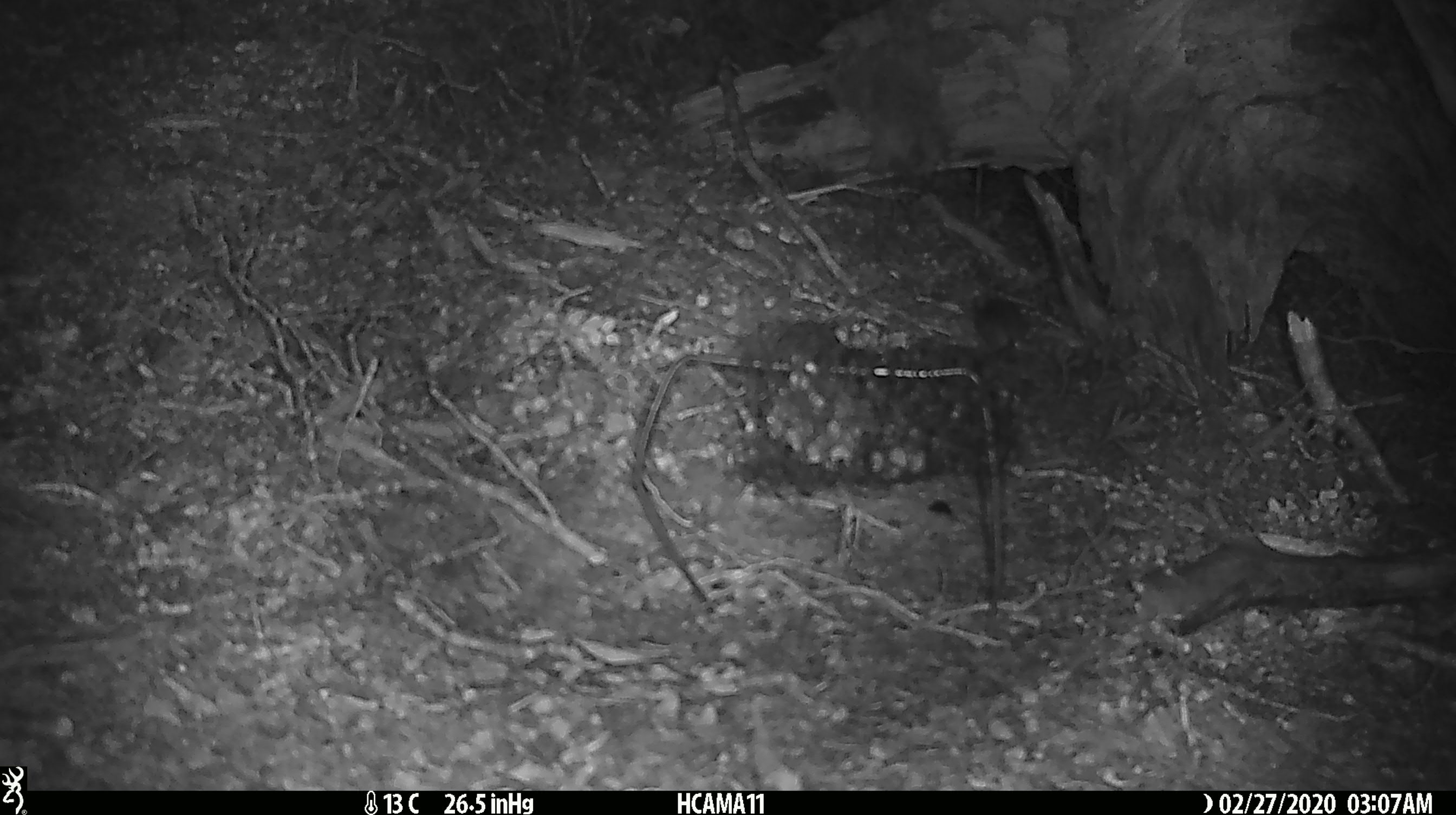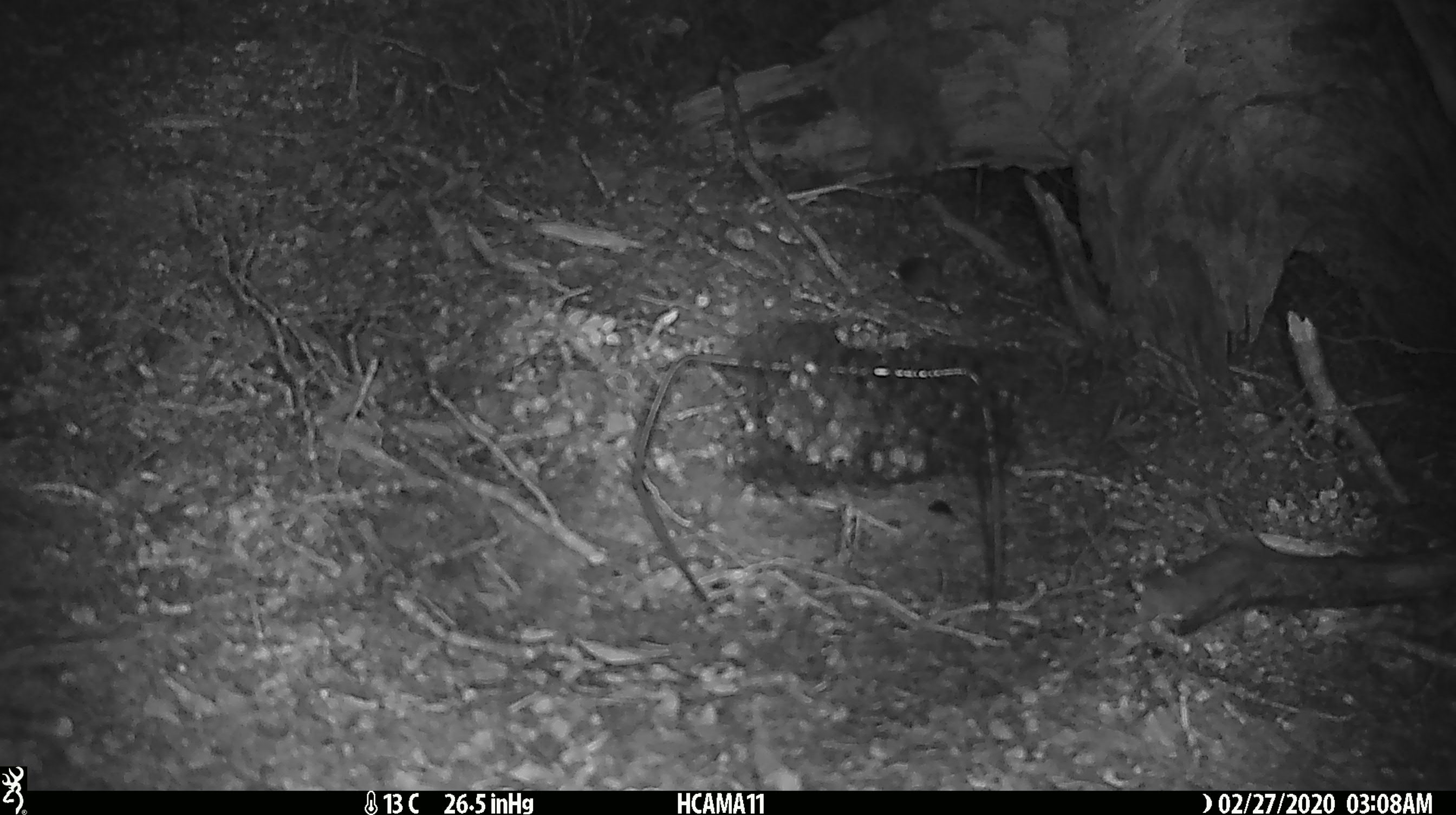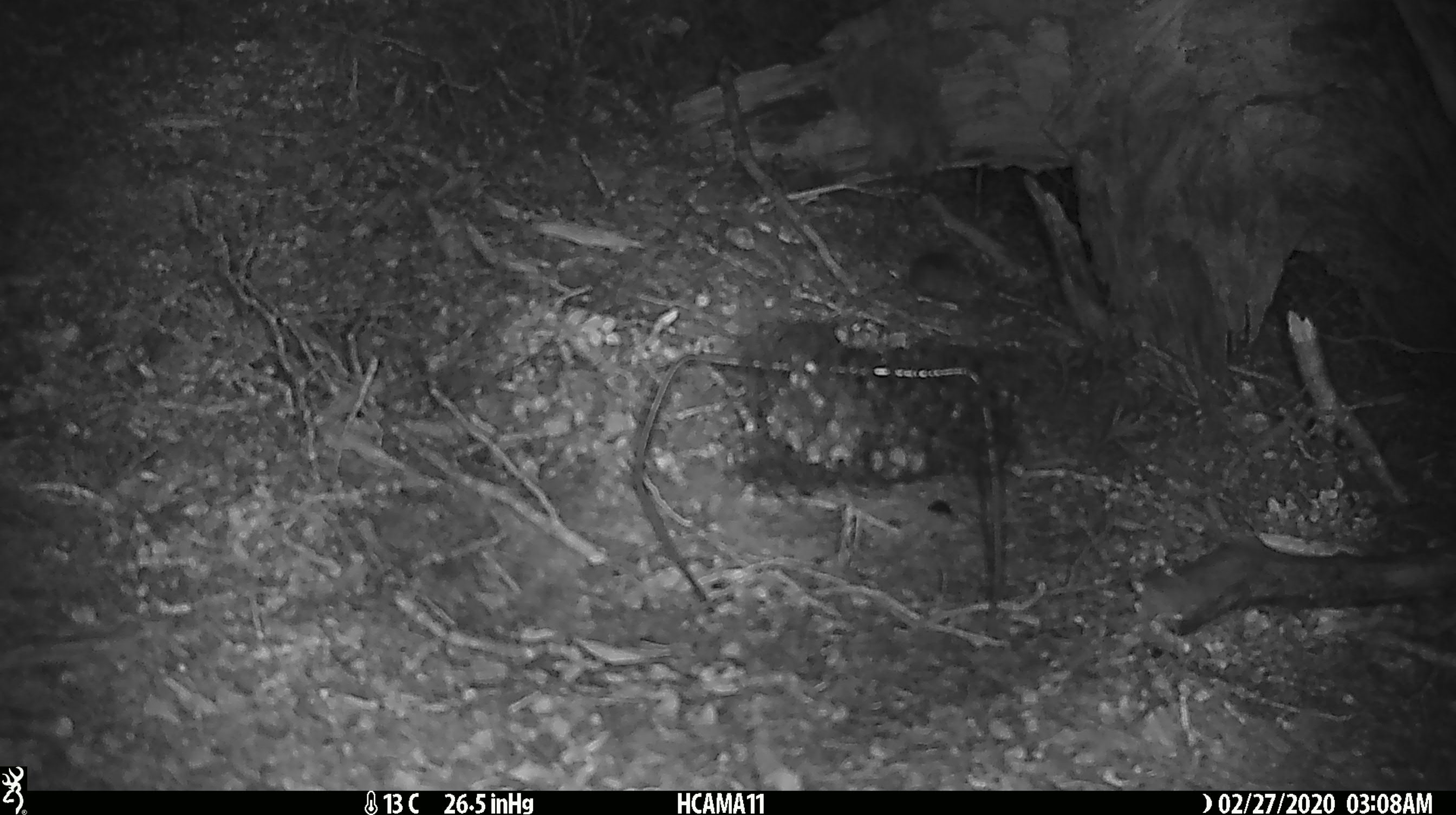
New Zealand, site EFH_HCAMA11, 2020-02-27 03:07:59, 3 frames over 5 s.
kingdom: Animalia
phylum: Chordata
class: Mammalia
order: Rodentia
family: Muridae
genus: Mus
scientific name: Mus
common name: mouse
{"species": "mouse (Mus)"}